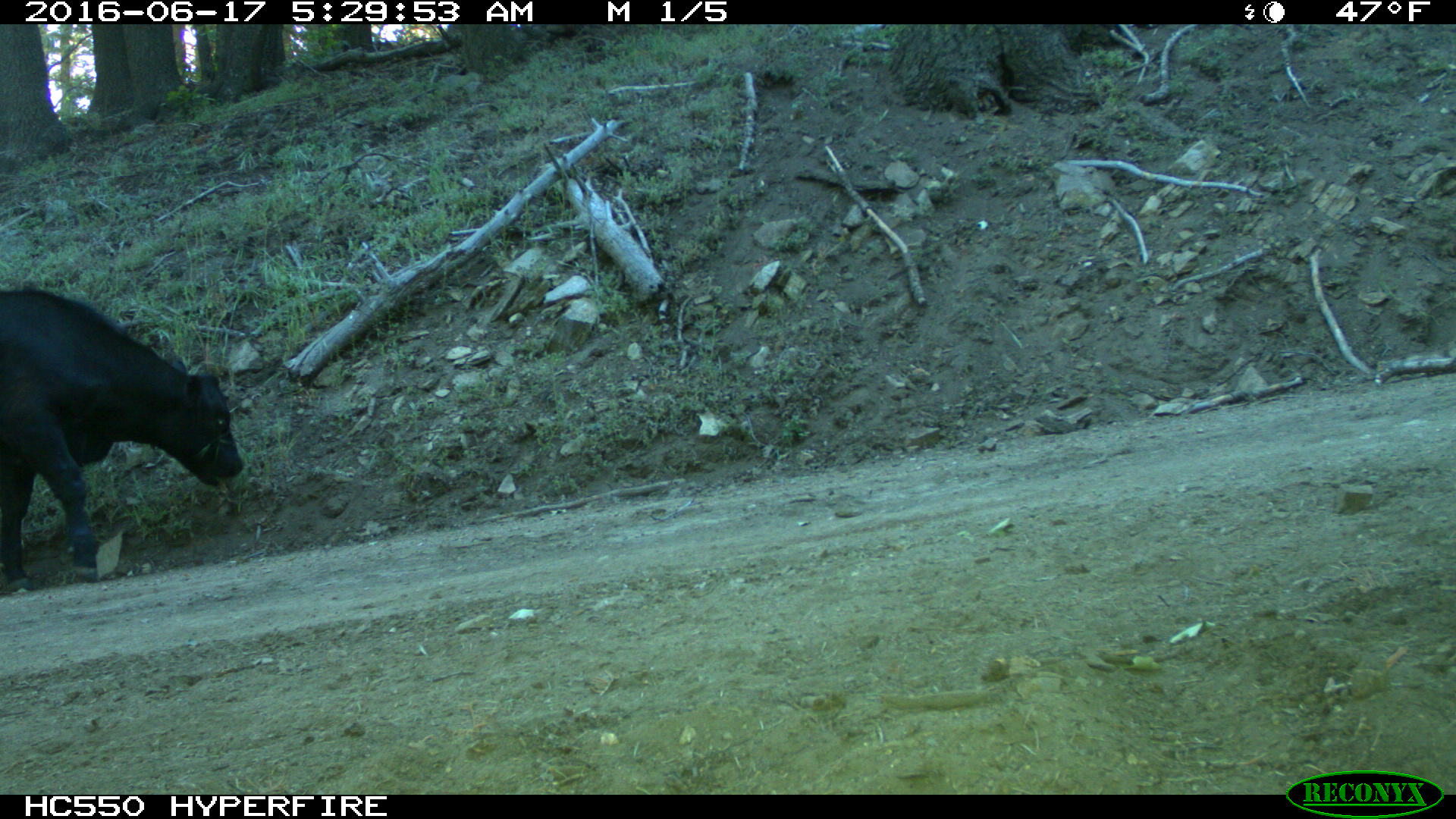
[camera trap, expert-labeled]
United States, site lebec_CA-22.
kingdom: Animalia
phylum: Chordata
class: Mammalia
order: Artiodactyla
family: Bovidae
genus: Bos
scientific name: Bos taurus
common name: domestic cow